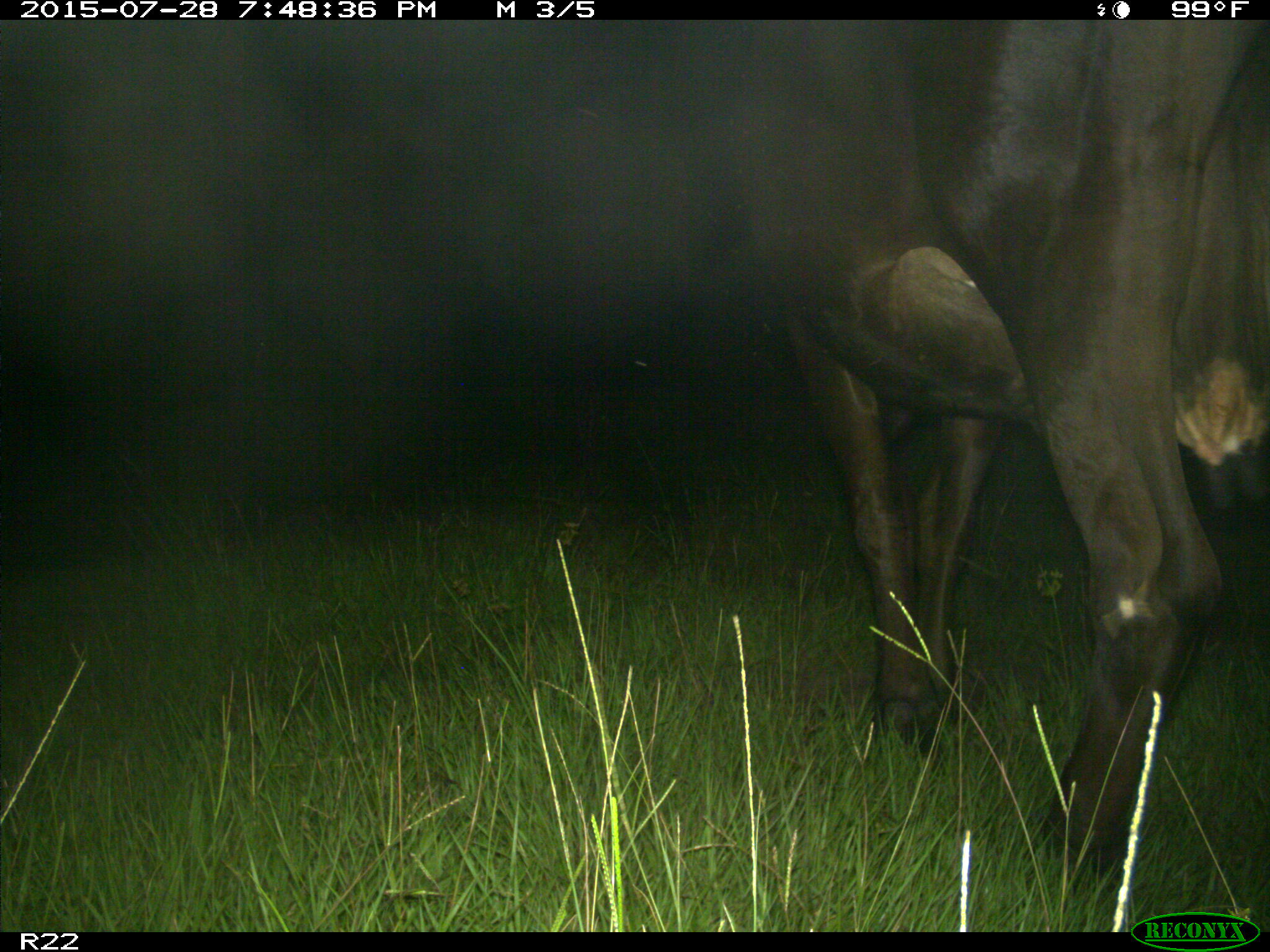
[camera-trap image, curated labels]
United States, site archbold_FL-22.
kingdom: Animalia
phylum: Chordata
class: Mammalia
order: Artiodactyla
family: Bovidae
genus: Bos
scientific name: Bos taurus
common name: domestic cow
Bos taurus (domestic cow).